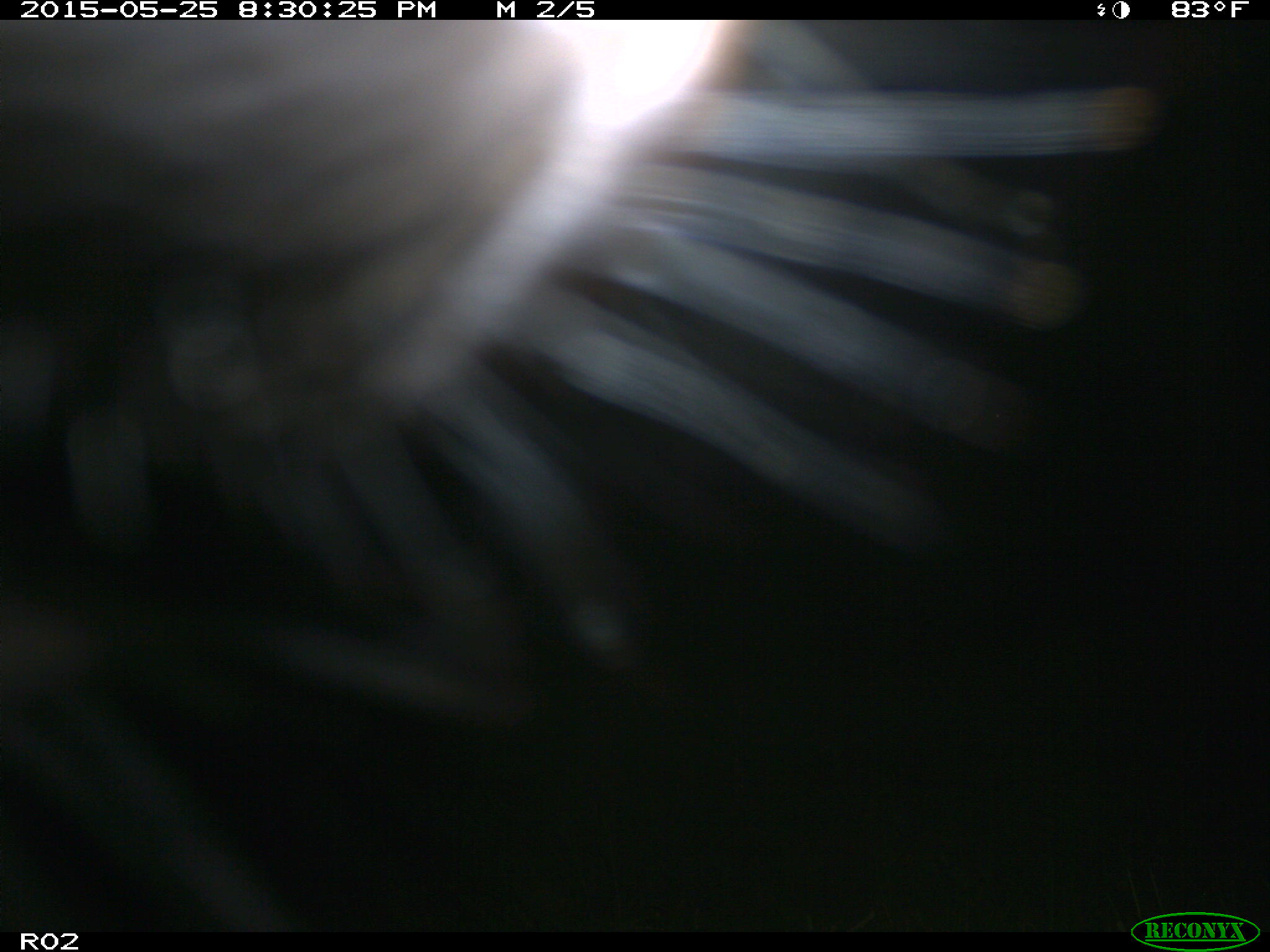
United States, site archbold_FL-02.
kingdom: Animalia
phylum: Chordata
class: Mammalia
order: Artiodactyla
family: Bovidae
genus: Bos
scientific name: Bos taurus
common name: domestic cow